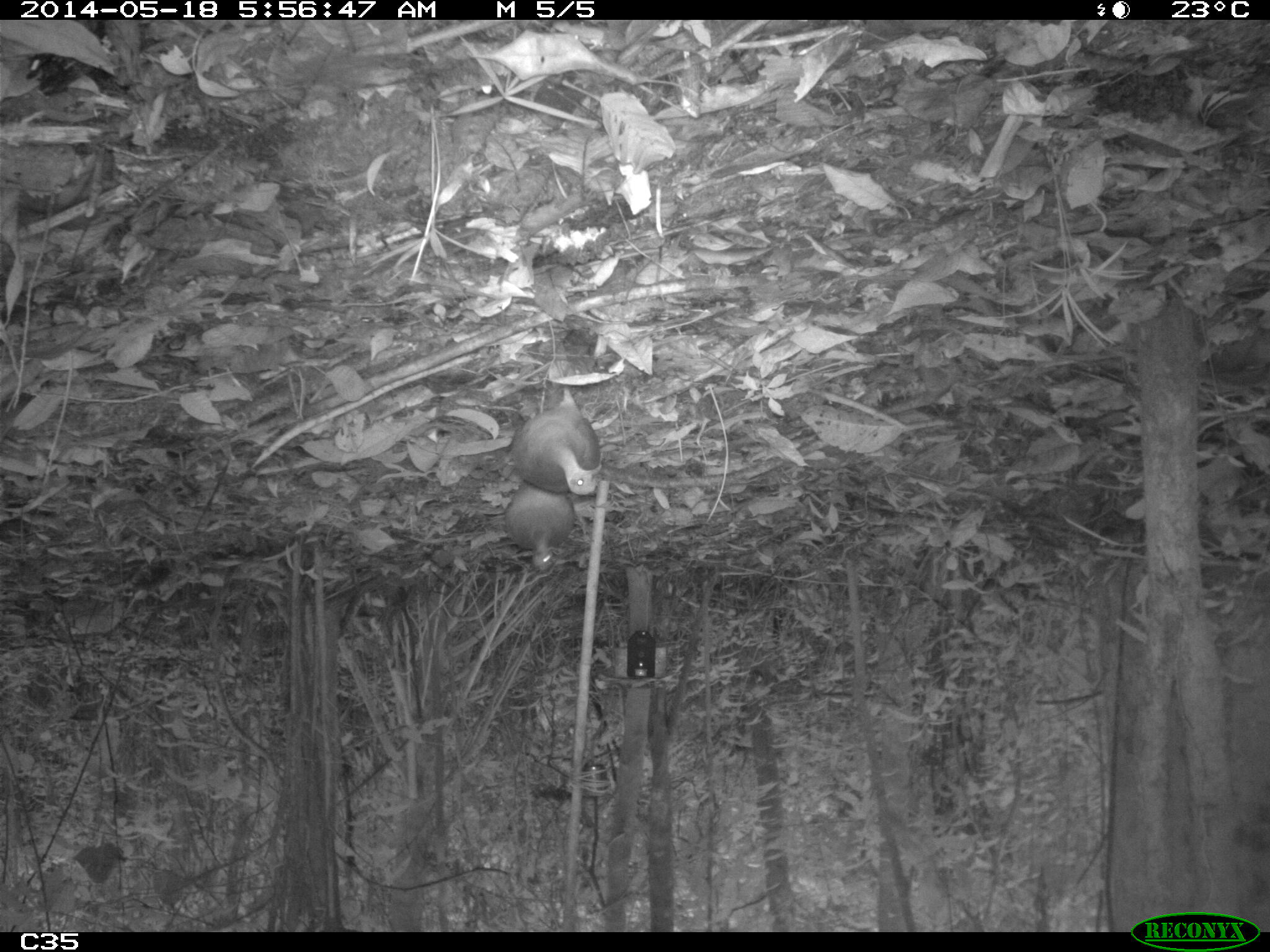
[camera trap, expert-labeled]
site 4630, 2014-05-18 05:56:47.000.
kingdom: Animalia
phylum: Chordata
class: Aves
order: Tinamiformes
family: Tinamidae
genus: Tinamus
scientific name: Tinamus major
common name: great tinamou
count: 2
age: adult